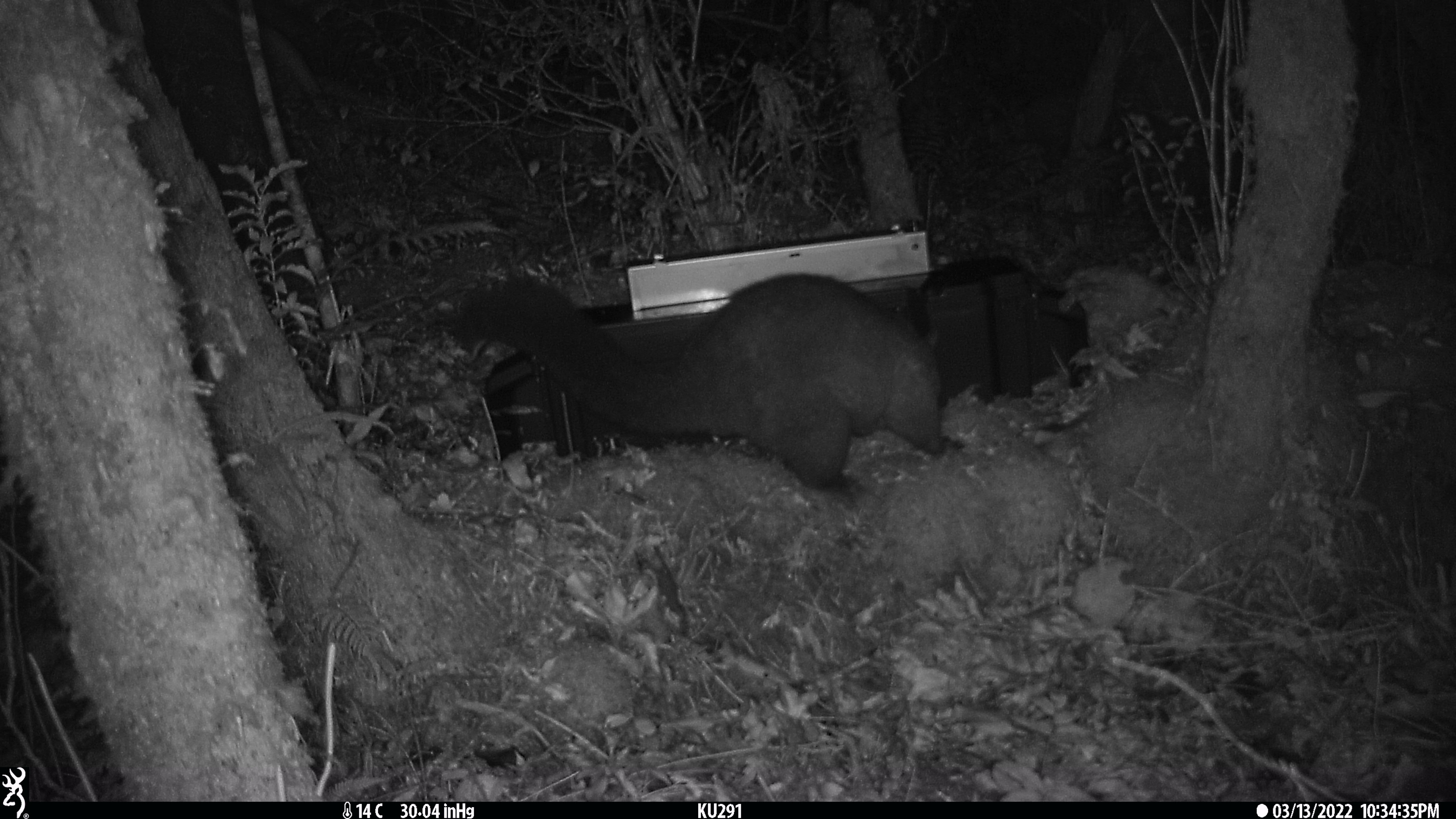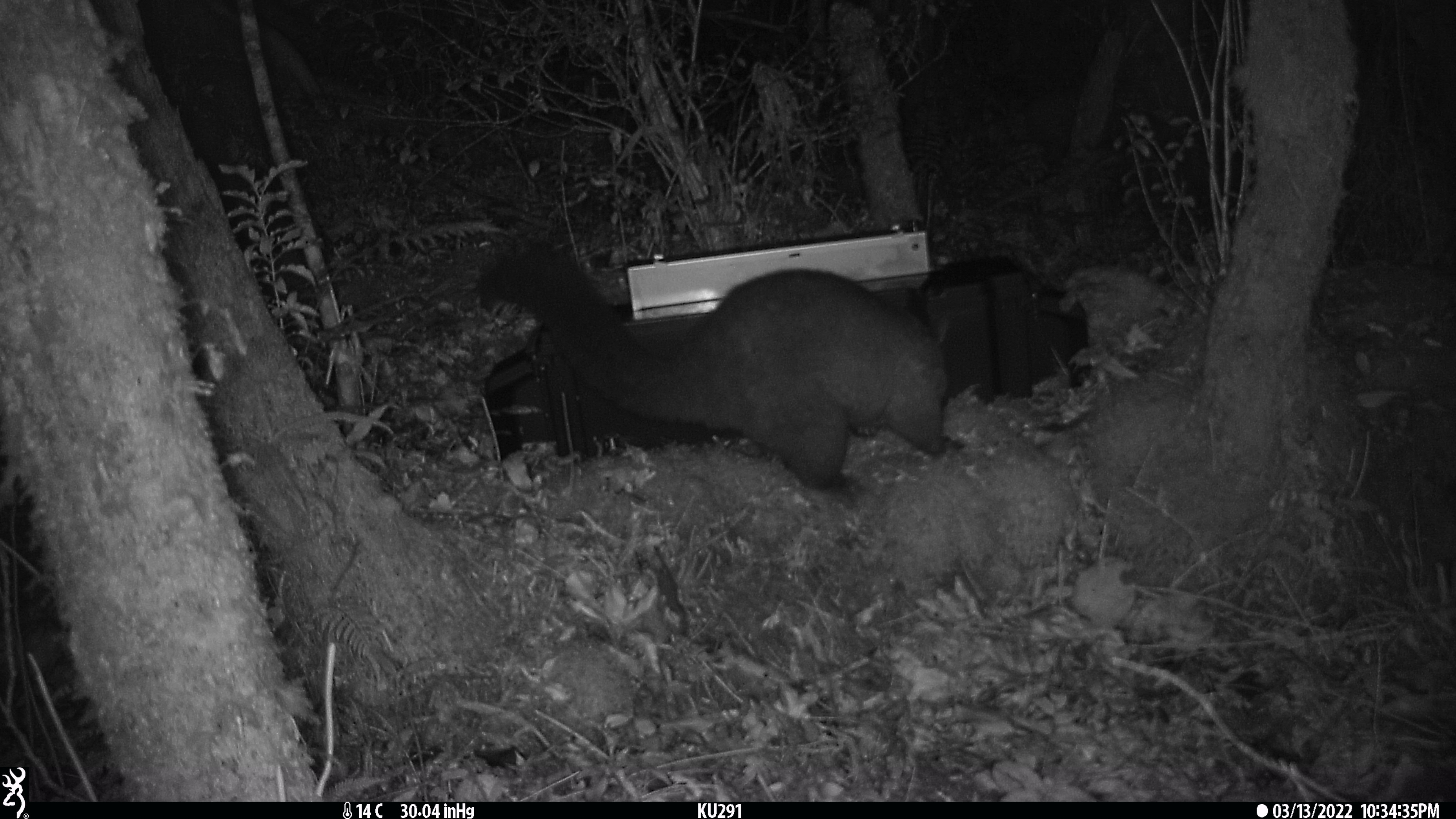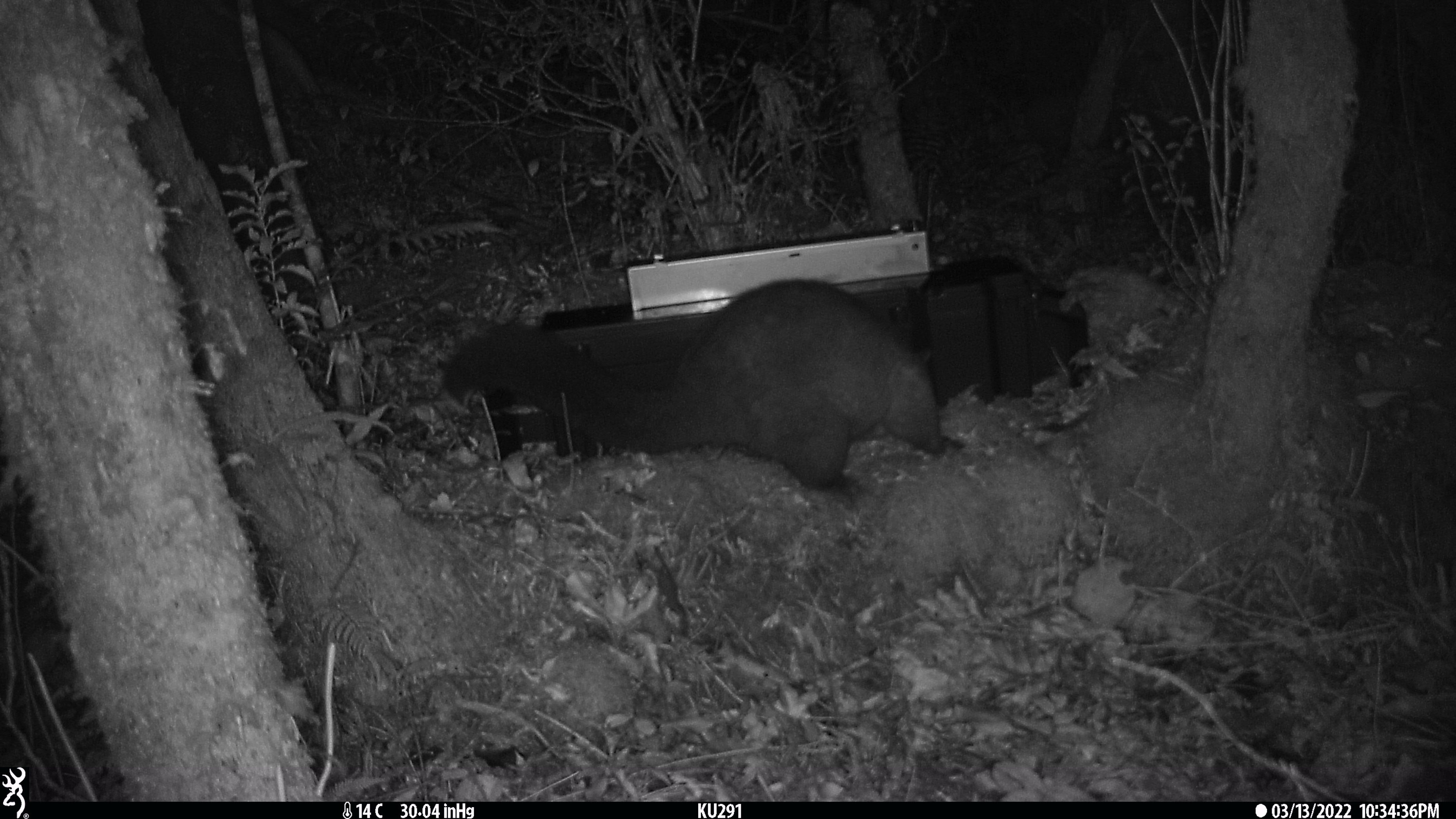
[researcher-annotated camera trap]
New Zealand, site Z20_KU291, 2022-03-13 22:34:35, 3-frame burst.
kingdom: Animalia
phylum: Chordata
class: Mammalia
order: Diprotodontia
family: Phalangeridae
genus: Trichosurus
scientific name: Trichosurus vulpecula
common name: common brushtail possum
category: possum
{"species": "possum (common brushtail possum) (Trichosurus vulpecula)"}